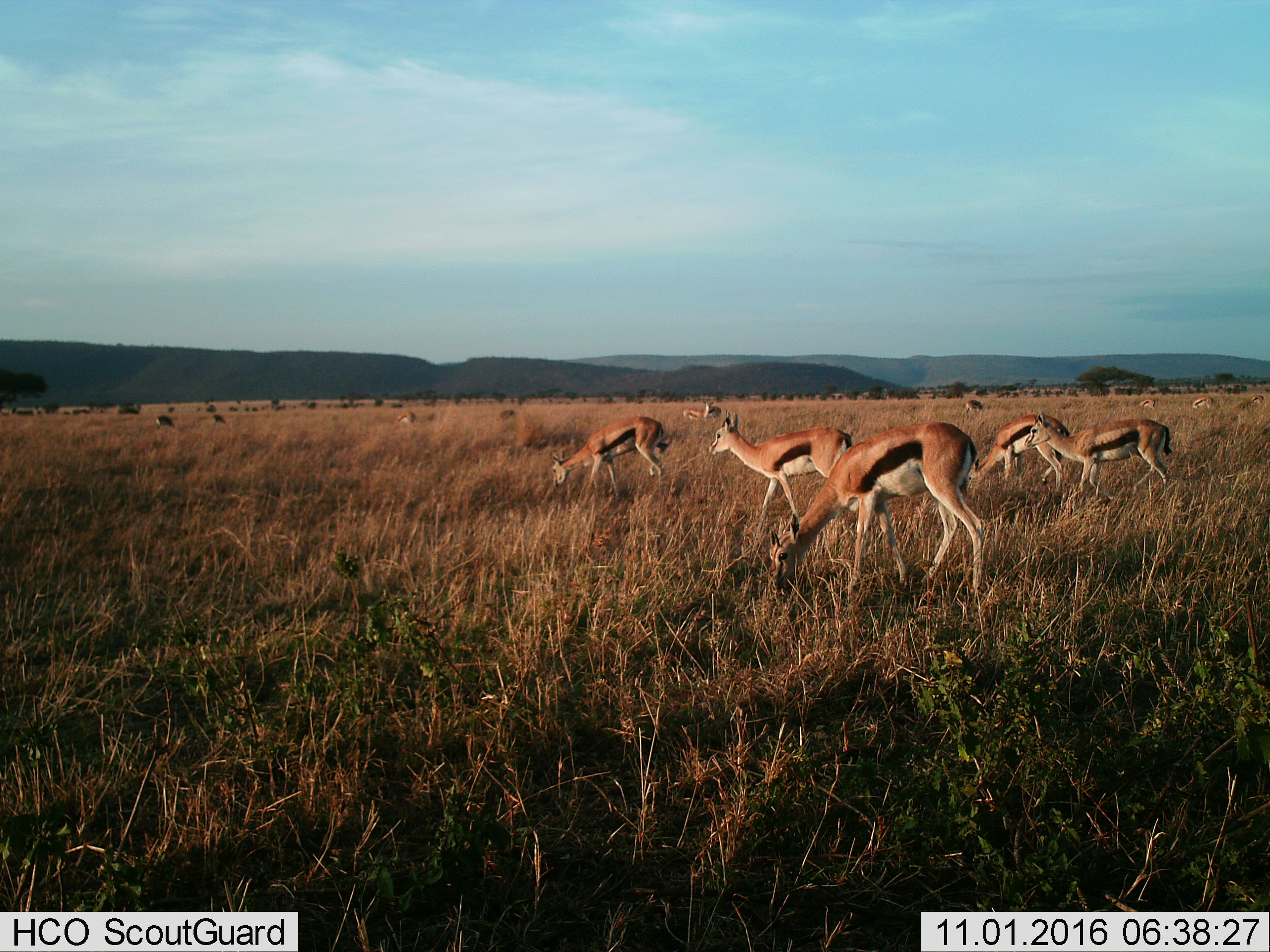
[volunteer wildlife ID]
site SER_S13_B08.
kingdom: Animalia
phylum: Chordata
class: Mammalia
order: Artiodactyla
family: Bovidae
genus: Eudorcas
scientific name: Eudorcas thomsonii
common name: thomson's gazelle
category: gazellethomsons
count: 11-50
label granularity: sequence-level